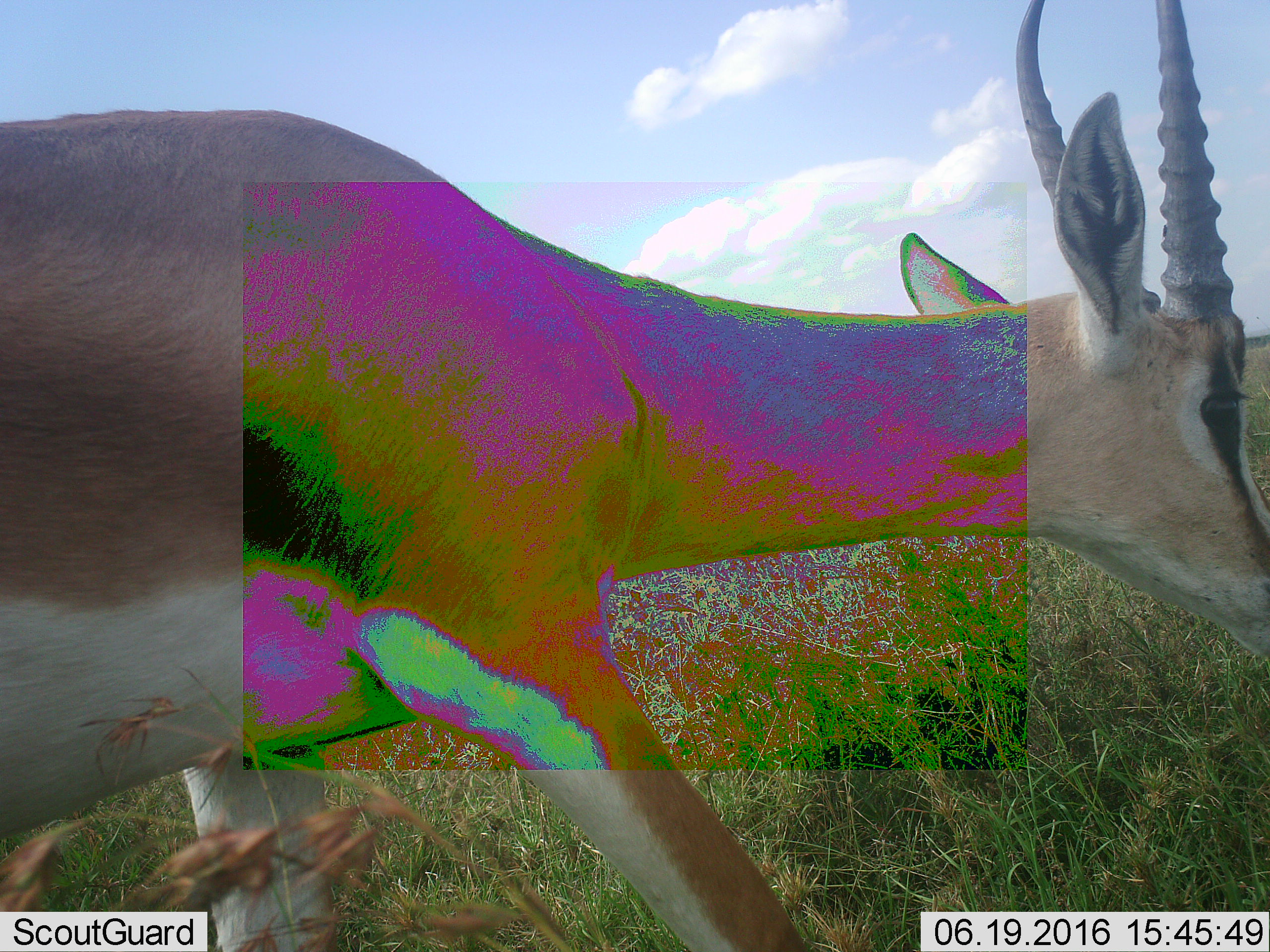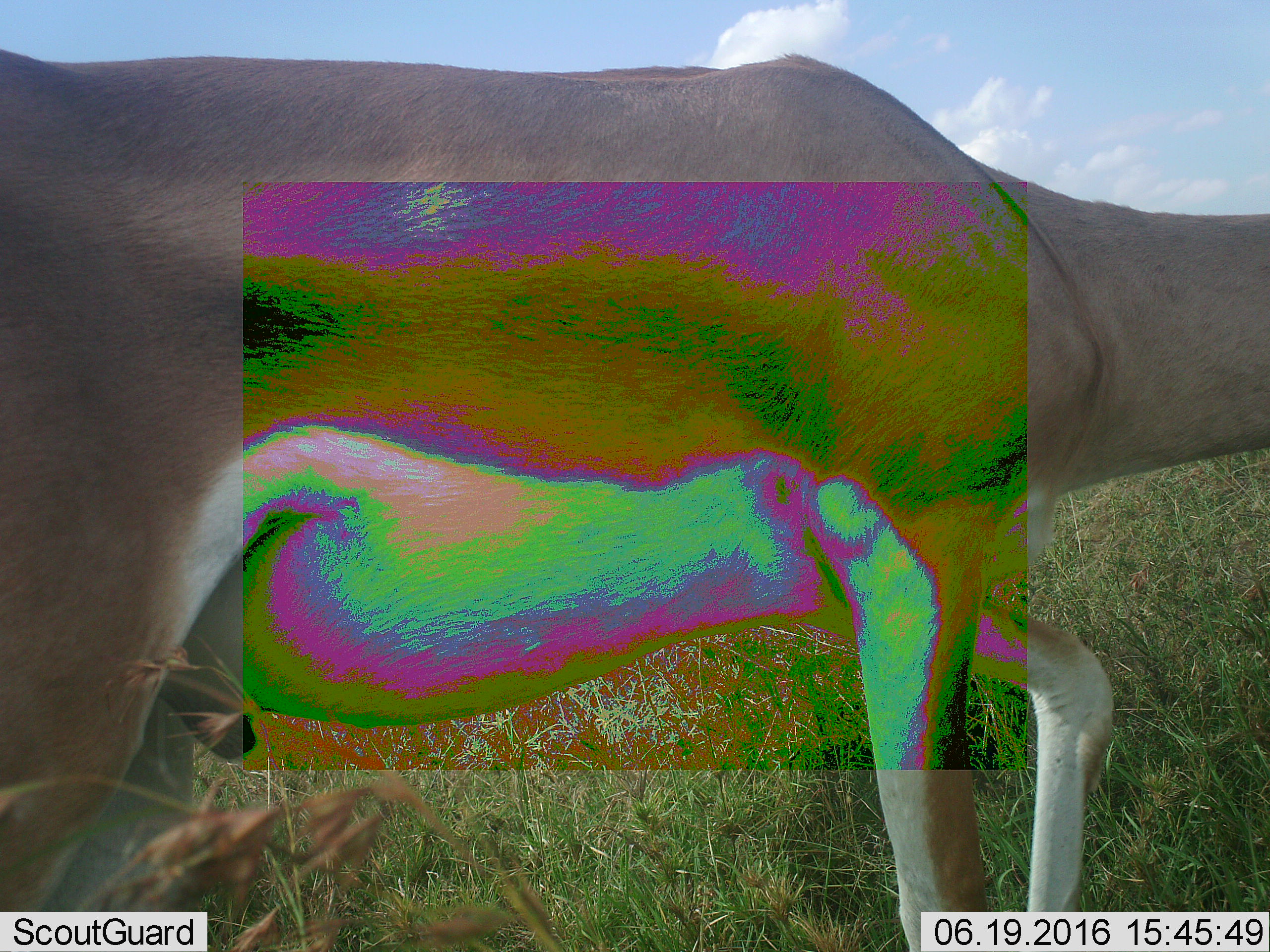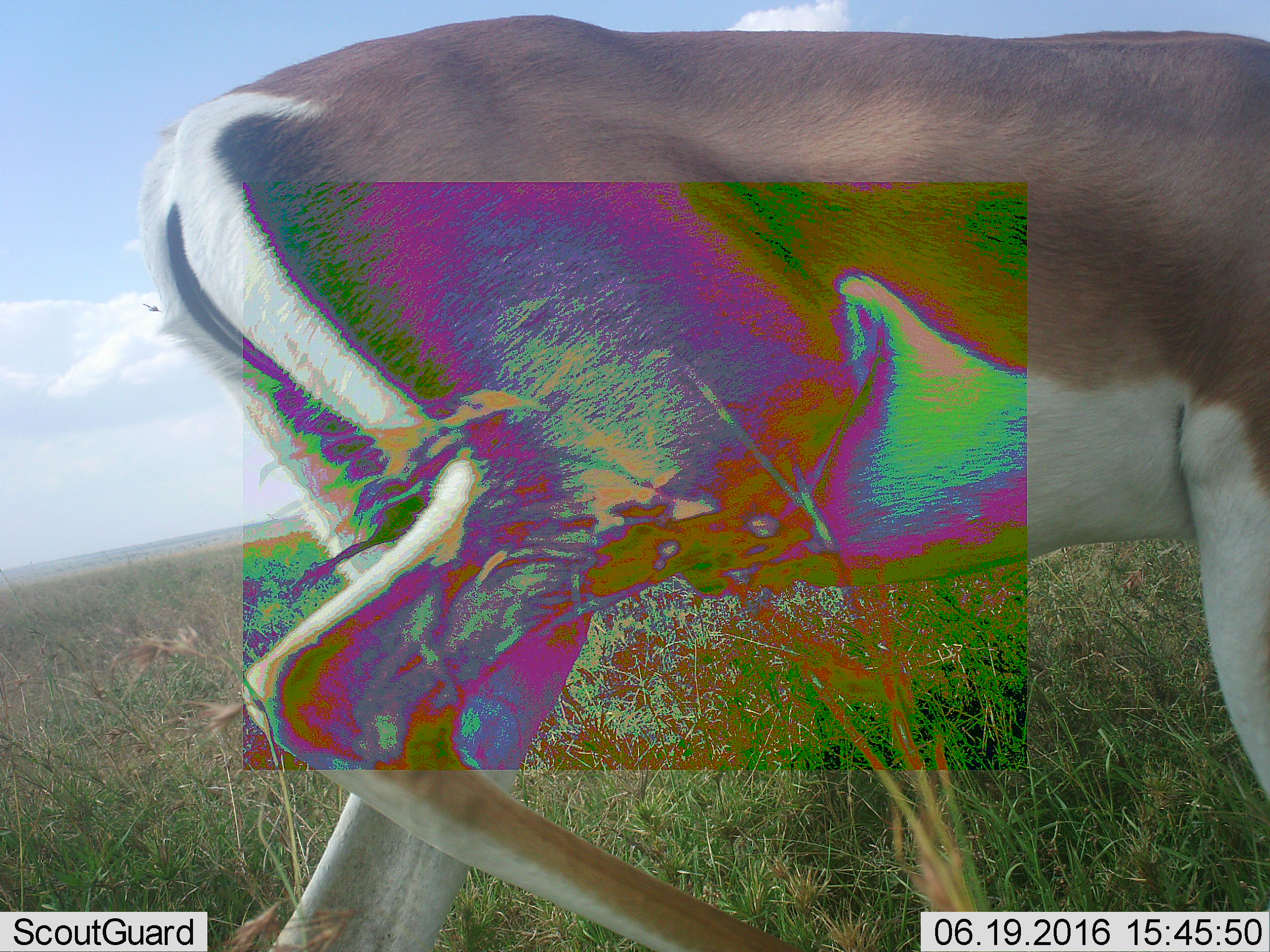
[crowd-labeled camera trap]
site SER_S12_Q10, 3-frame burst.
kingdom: Animalia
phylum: Chordata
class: Mammalia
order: Artiodactyla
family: Bovidae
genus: Nanger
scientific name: Nanger granti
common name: grant's gazelle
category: gazellegrants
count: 1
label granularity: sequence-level